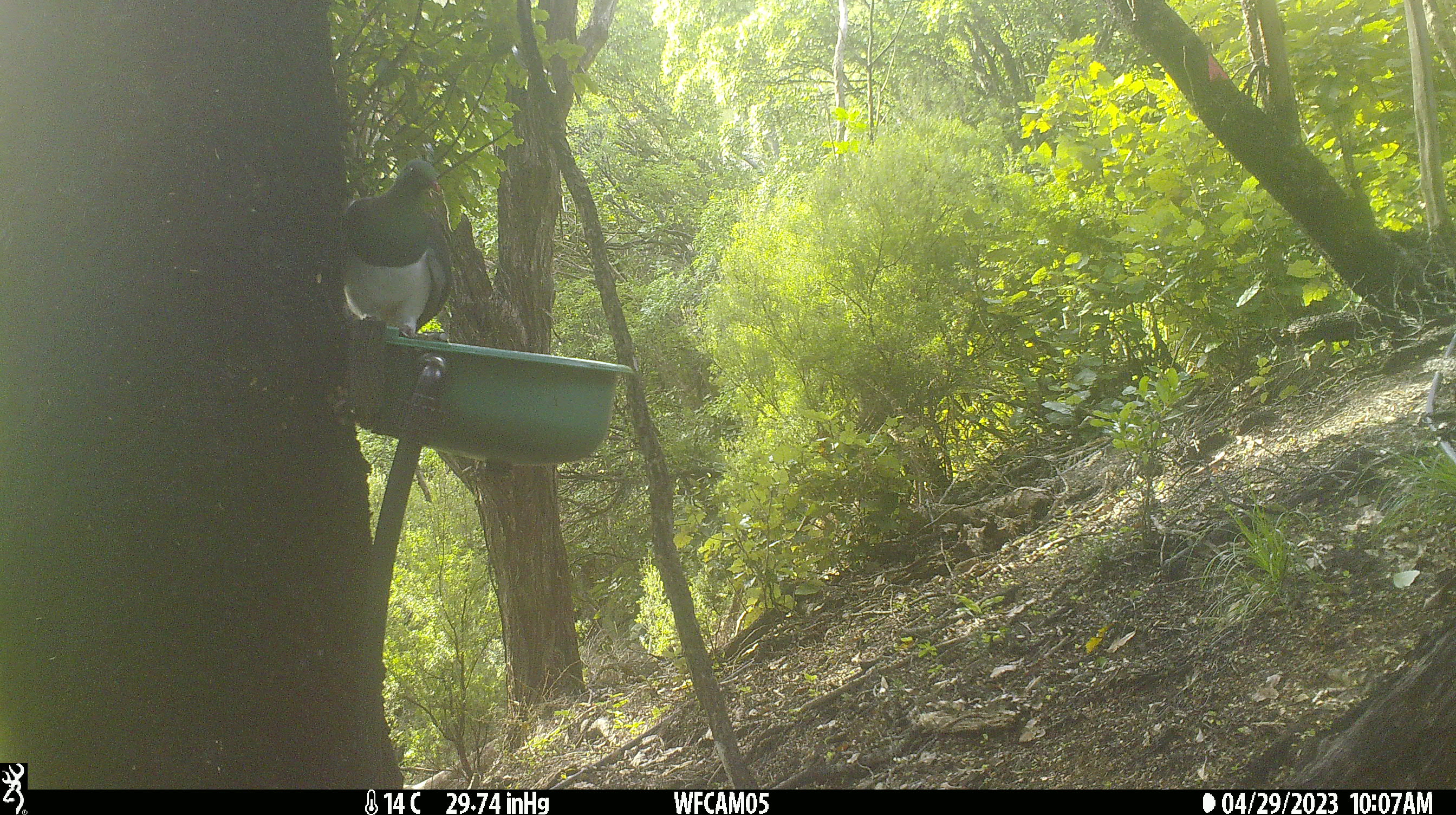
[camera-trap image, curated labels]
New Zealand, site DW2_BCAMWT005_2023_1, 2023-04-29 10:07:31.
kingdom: Animalia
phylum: Chordata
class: Aves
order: Columbiformes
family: Columbidae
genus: Hemiphaga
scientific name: Hemiphaga novaeseelandiae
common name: new zealand pigeon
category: kereru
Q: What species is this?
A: Kereru (new zealand pigeon) (Hemiphaga novaeseelandiae).